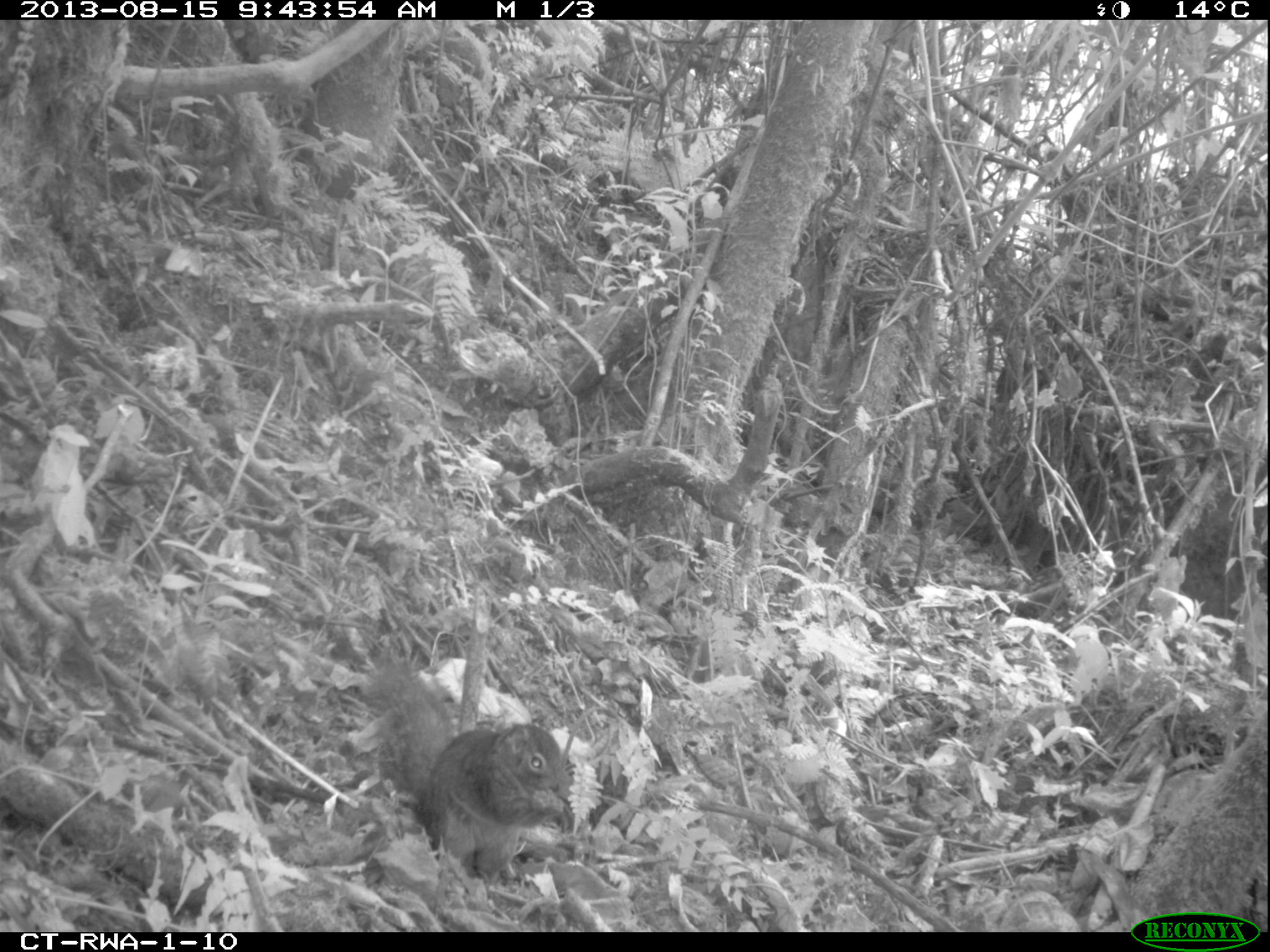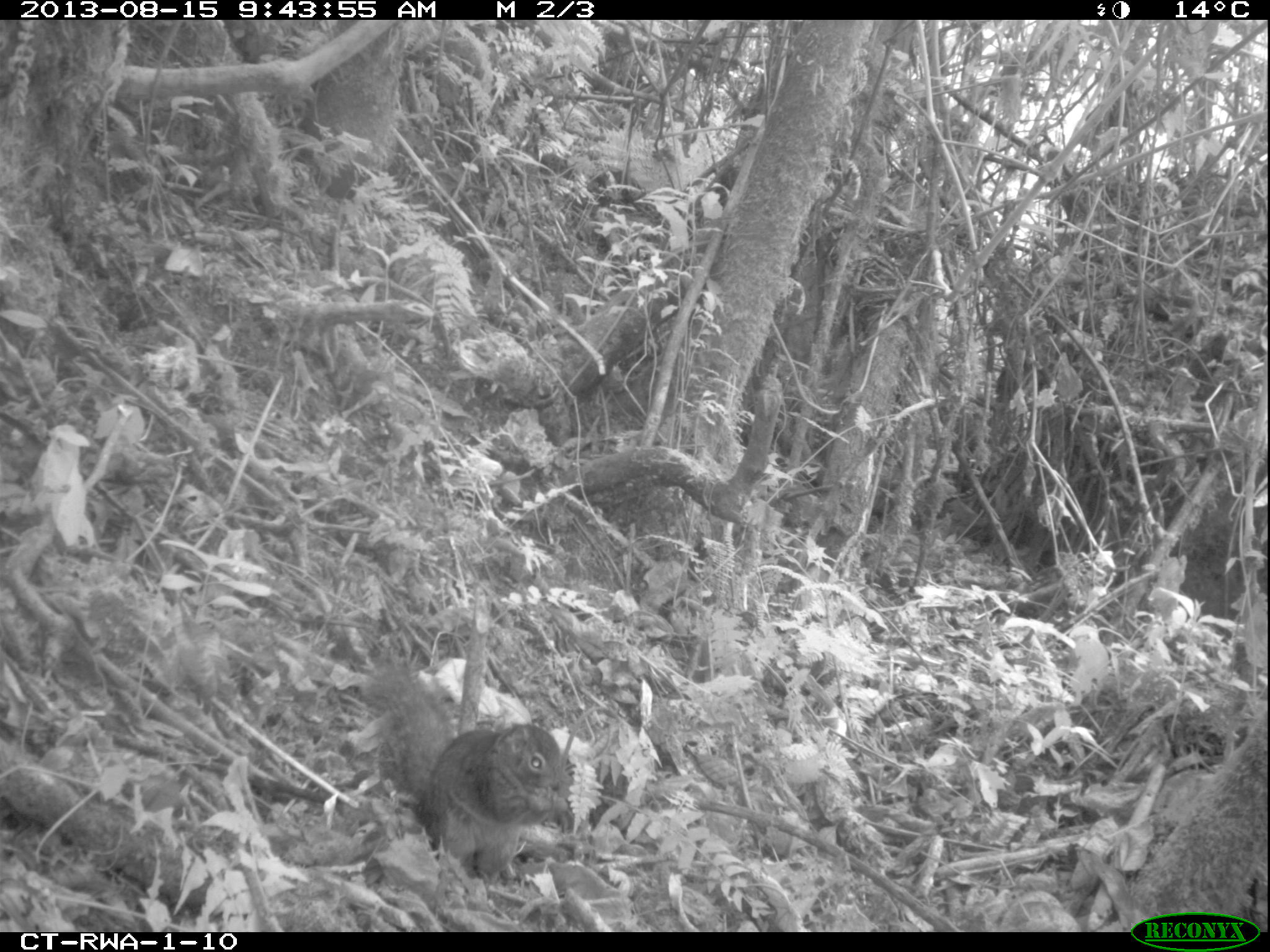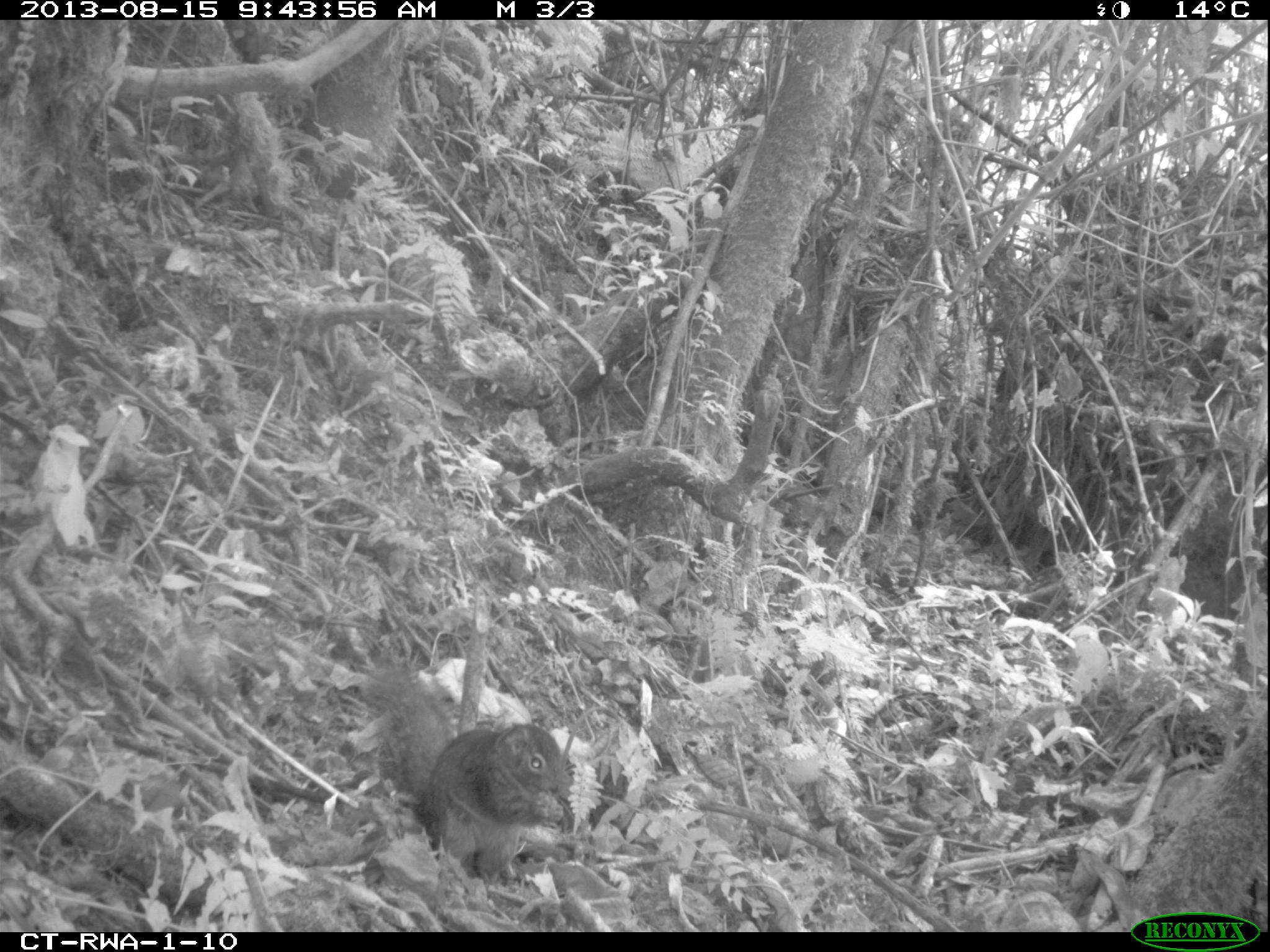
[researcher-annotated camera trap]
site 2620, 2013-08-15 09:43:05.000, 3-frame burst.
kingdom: Animalia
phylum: Chordata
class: Mammalia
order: Rodentia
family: Sciuridae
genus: Protoxerus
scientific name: Protoxerus stangeri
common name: forest giant squirrel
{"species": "Protoxerus stangeri (forest giant squirrel)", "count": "1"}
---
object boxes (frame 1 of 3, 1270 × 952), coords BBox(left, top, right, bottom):
protoxerus stangeri: BBox(421, 723, 575, 877)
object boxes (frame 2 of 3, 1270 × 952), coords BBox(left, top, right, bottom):
protoxerus stangeri: BBox(361, 658, 568, 886)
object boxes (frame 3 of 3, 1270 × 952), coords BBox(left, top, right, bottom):
protoxerus stangeri: BBox(418, 723, 564, 881)